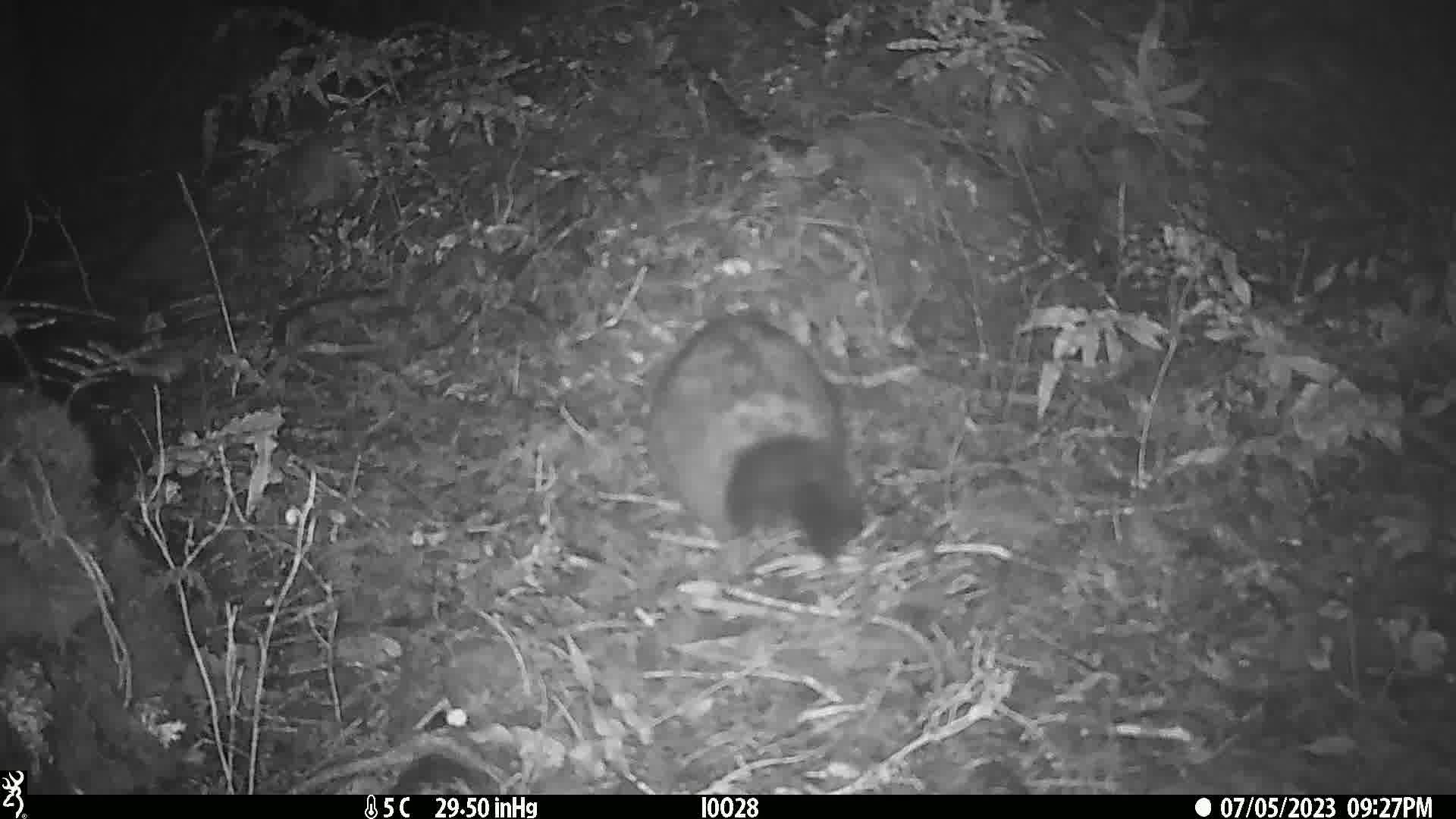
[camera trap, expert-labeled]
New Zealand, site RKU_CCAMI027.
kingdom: Animalia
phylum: Chordata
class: Mammalia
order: Diprotodontia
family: Phalangeridae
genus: Trichosurus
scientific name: Trichosurus vulpecula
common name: common brushtail possum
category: possum